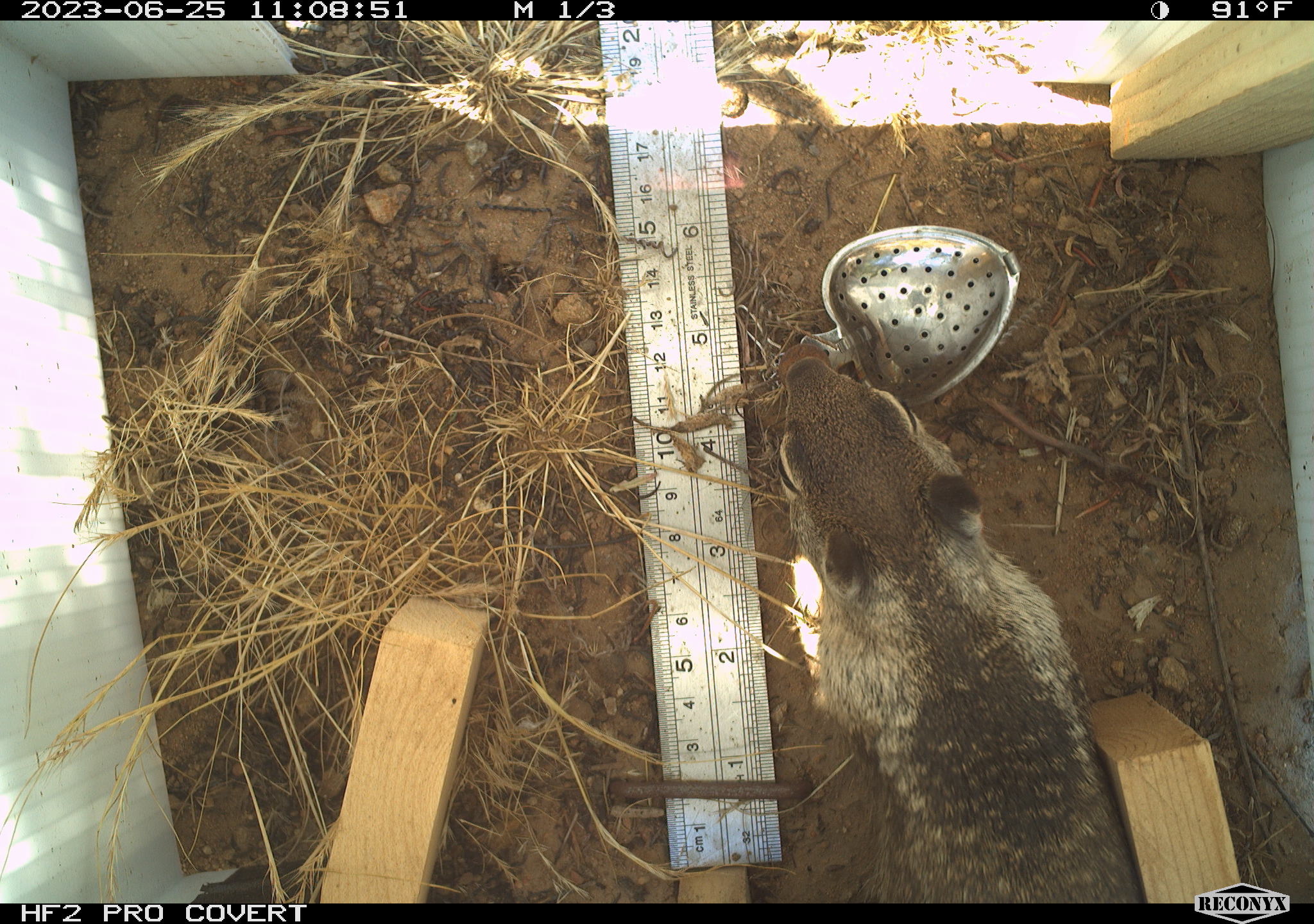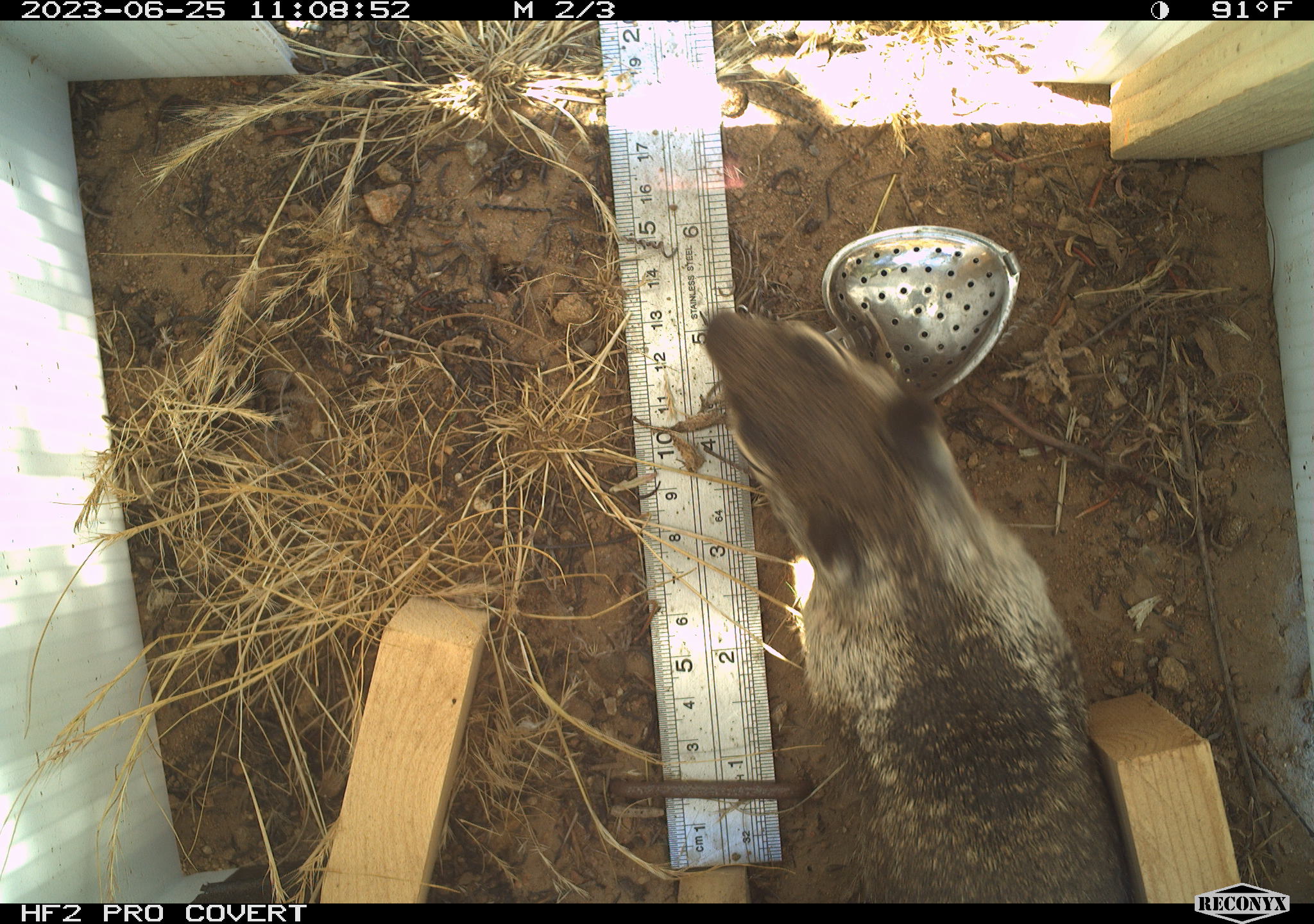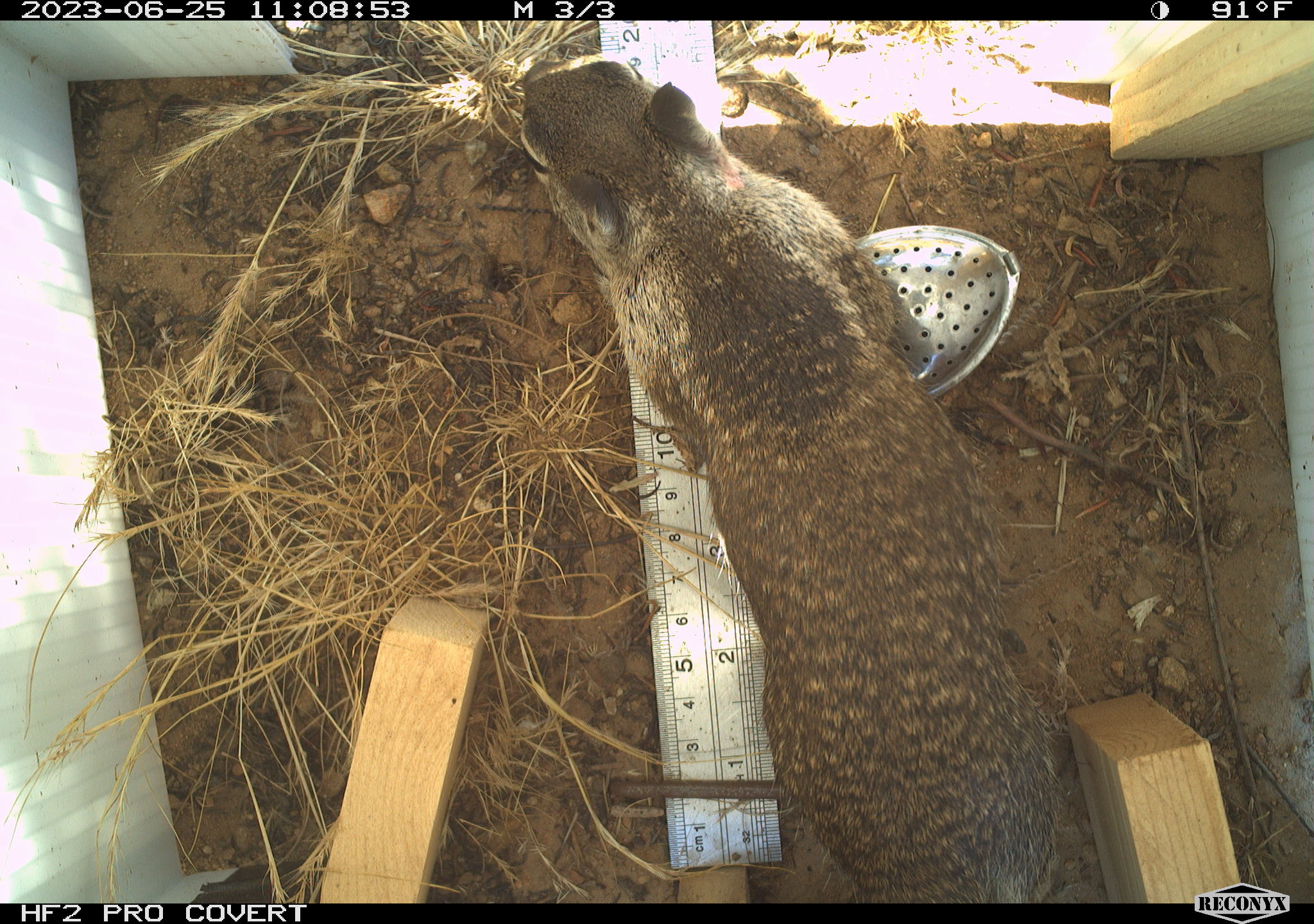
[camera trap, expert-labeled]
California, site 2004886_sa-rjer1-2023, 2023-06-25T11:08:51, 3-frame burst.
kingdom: Animalia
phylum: Chordata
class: Mammalia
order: Rodentia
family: Sciuridae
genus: Otospermophilus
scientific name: Otospermophilus beecheyi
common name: california ground squirrel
California ground squirrel (Otospermophilus beecheyi).